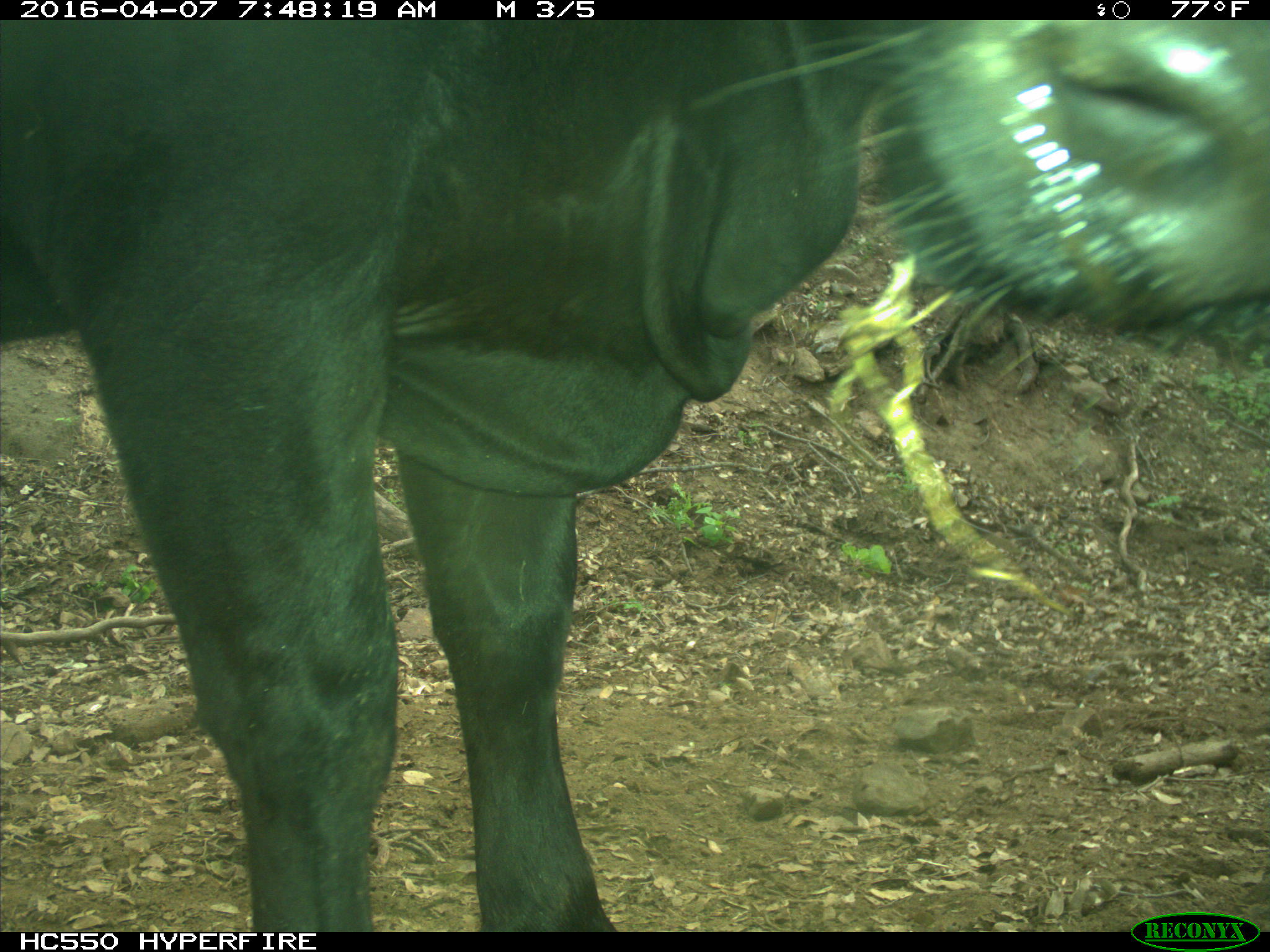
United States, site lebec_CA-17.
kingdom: Animalia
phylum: Chordata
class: Mammalia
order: Artiodactyla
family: Bovidae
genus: Bos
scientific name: Bos taurus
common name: domestic cow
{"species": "Bos taurus (domestic cow)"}